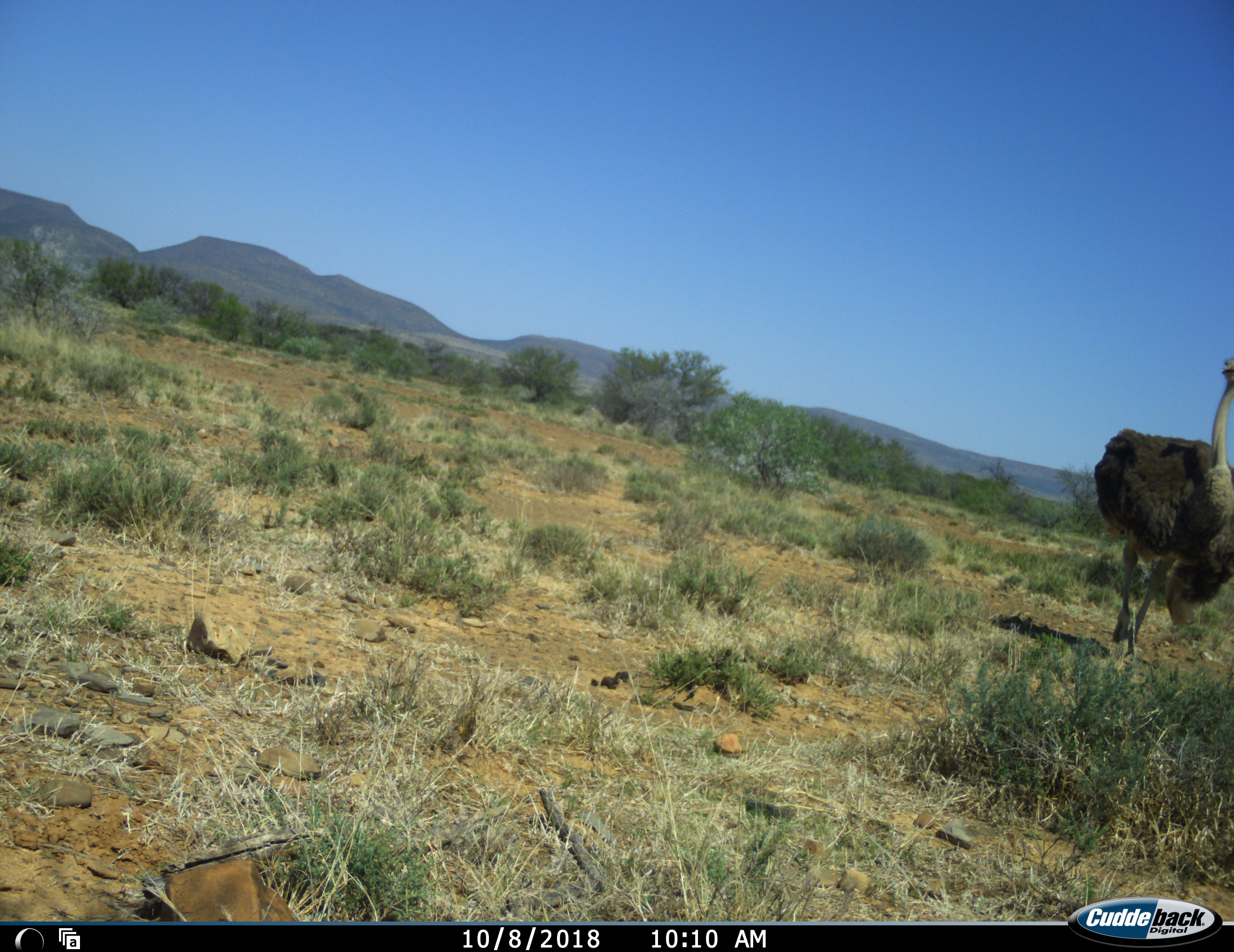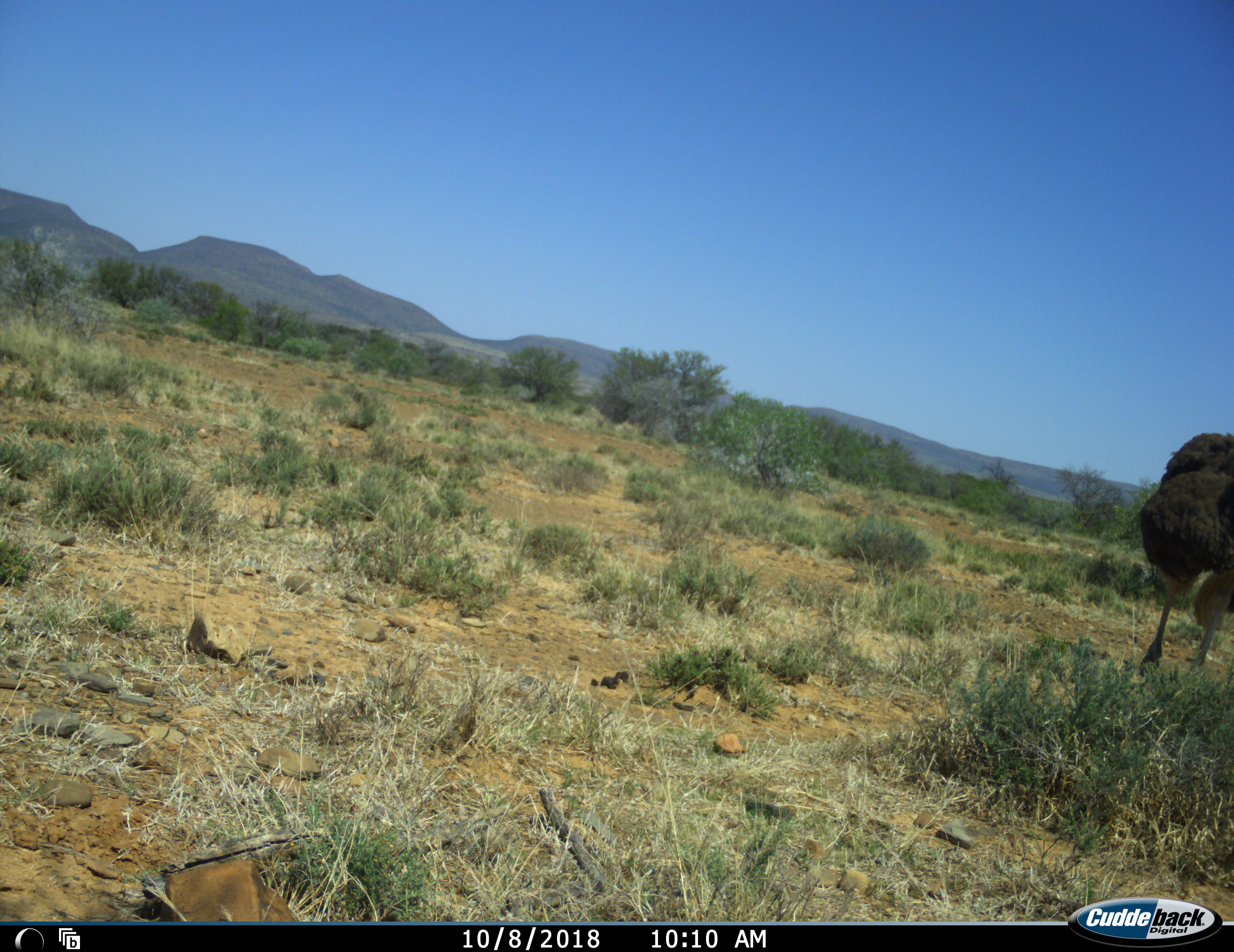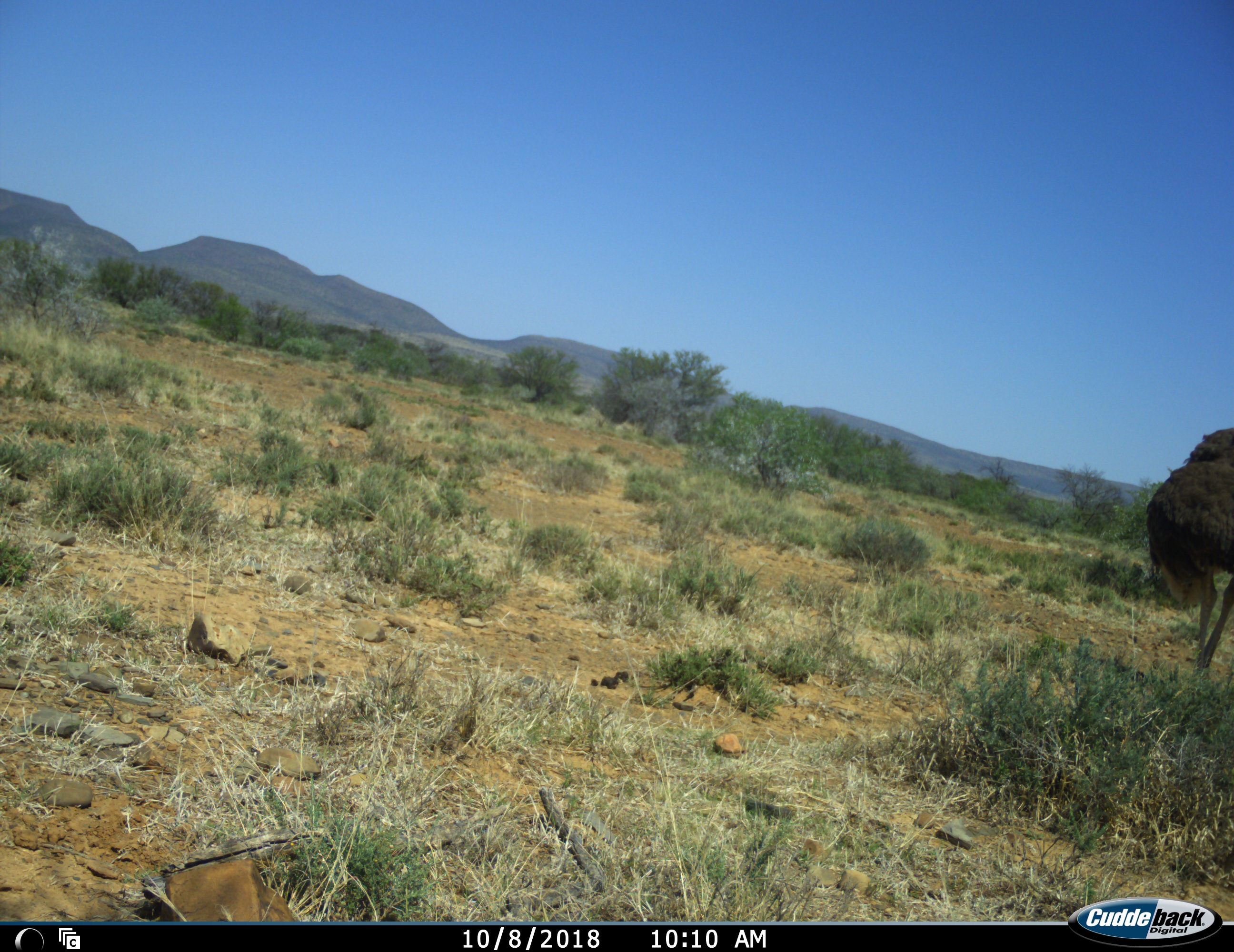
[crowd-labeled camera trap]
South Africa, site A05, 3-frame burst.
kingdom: Animalia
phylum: Chordata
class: Aves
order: Struthioniformes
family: Struthionidae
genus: Struthio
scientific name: Struthio camelus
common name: ostrich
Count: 1.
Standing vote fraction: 0%.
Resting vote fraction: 0%.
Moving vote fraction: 100%.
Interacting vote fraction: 0%.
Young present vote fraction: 0%.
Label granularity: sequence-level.